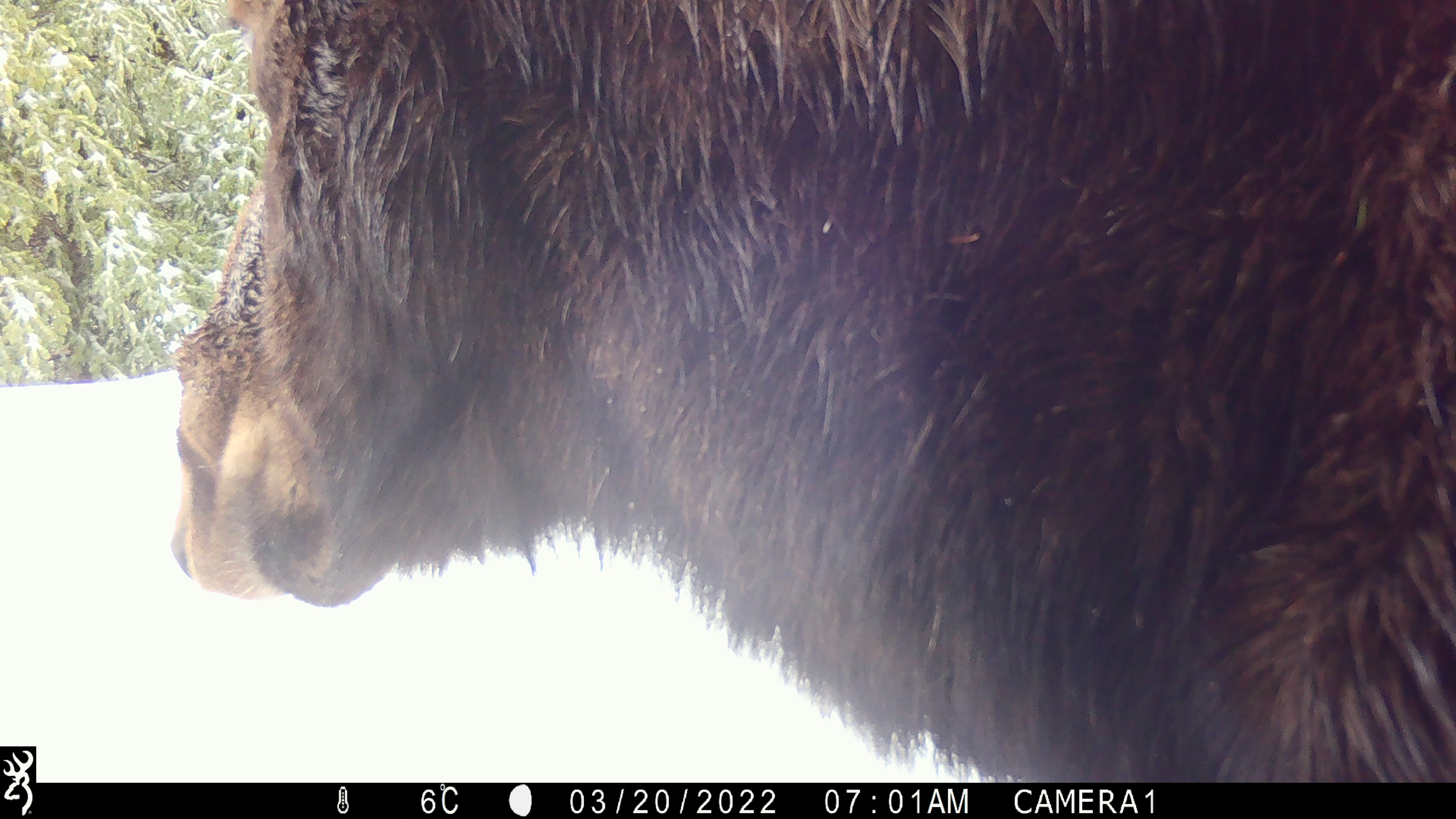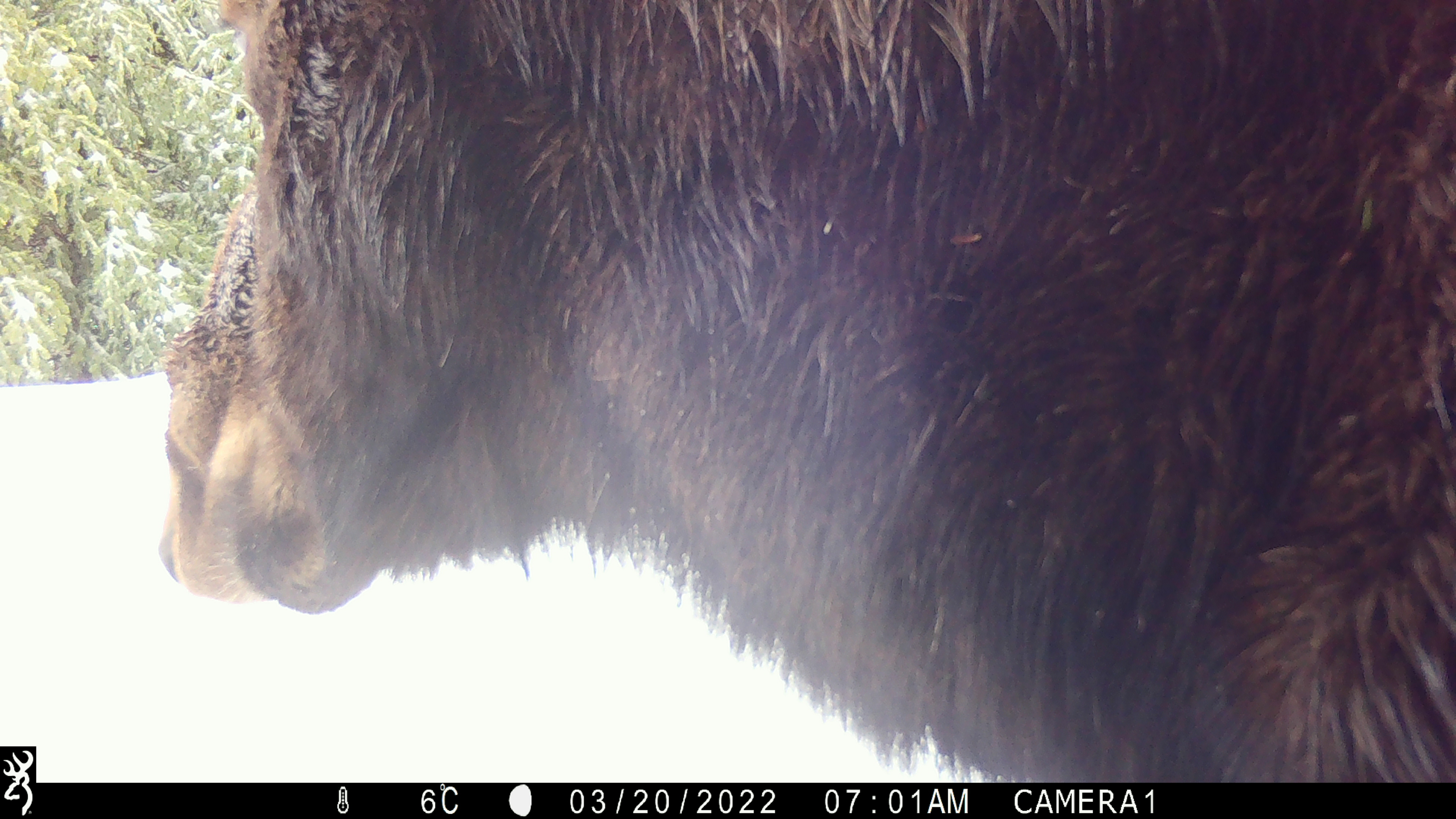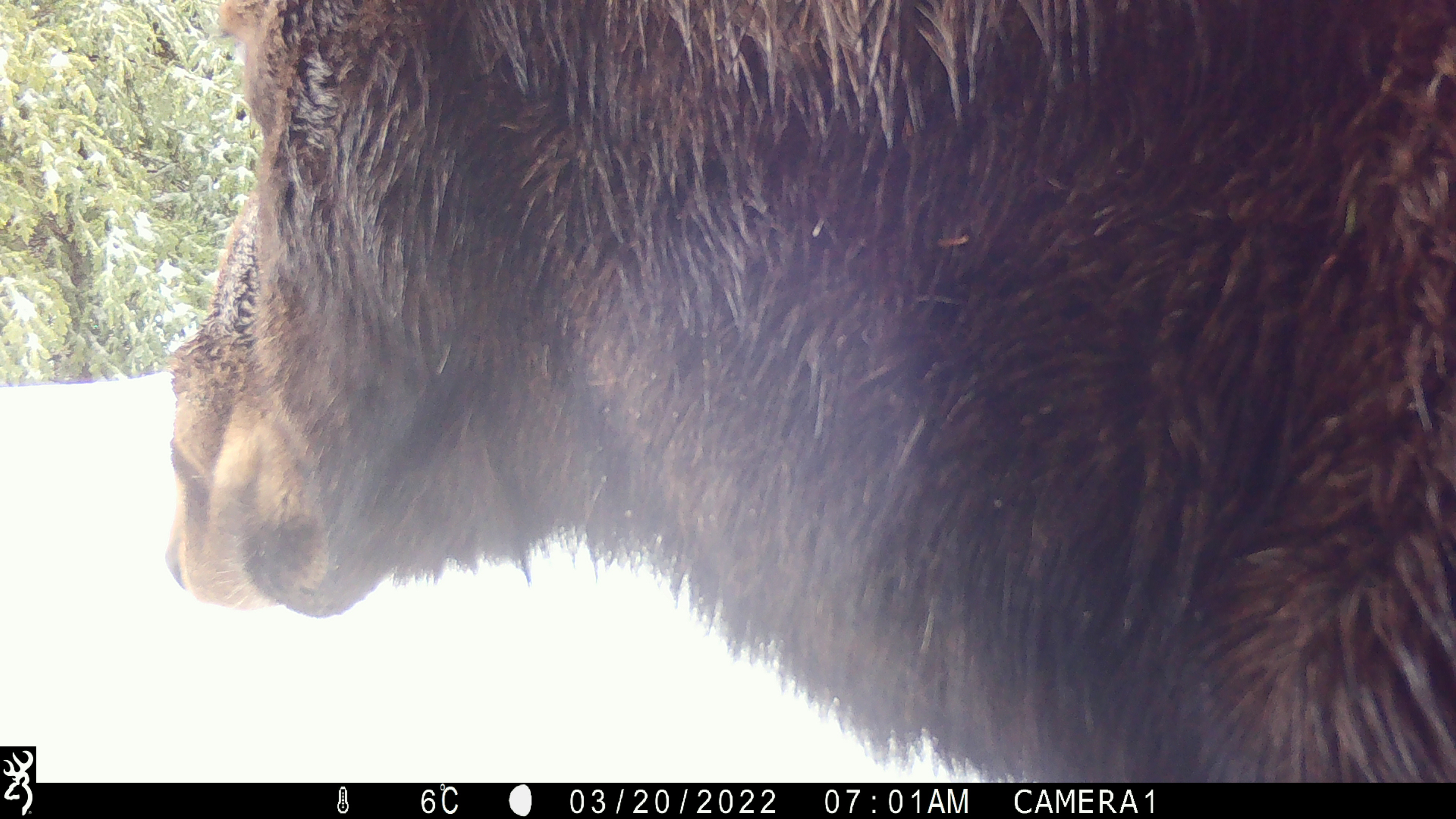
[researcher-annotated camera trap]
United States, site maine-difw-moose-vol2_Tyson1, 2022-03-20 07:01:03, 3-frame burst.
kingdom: Animalia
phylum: Chordata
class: Mammalia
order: Artiodactyla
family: Cervidae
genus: Alces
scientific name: Alces alces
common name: moose